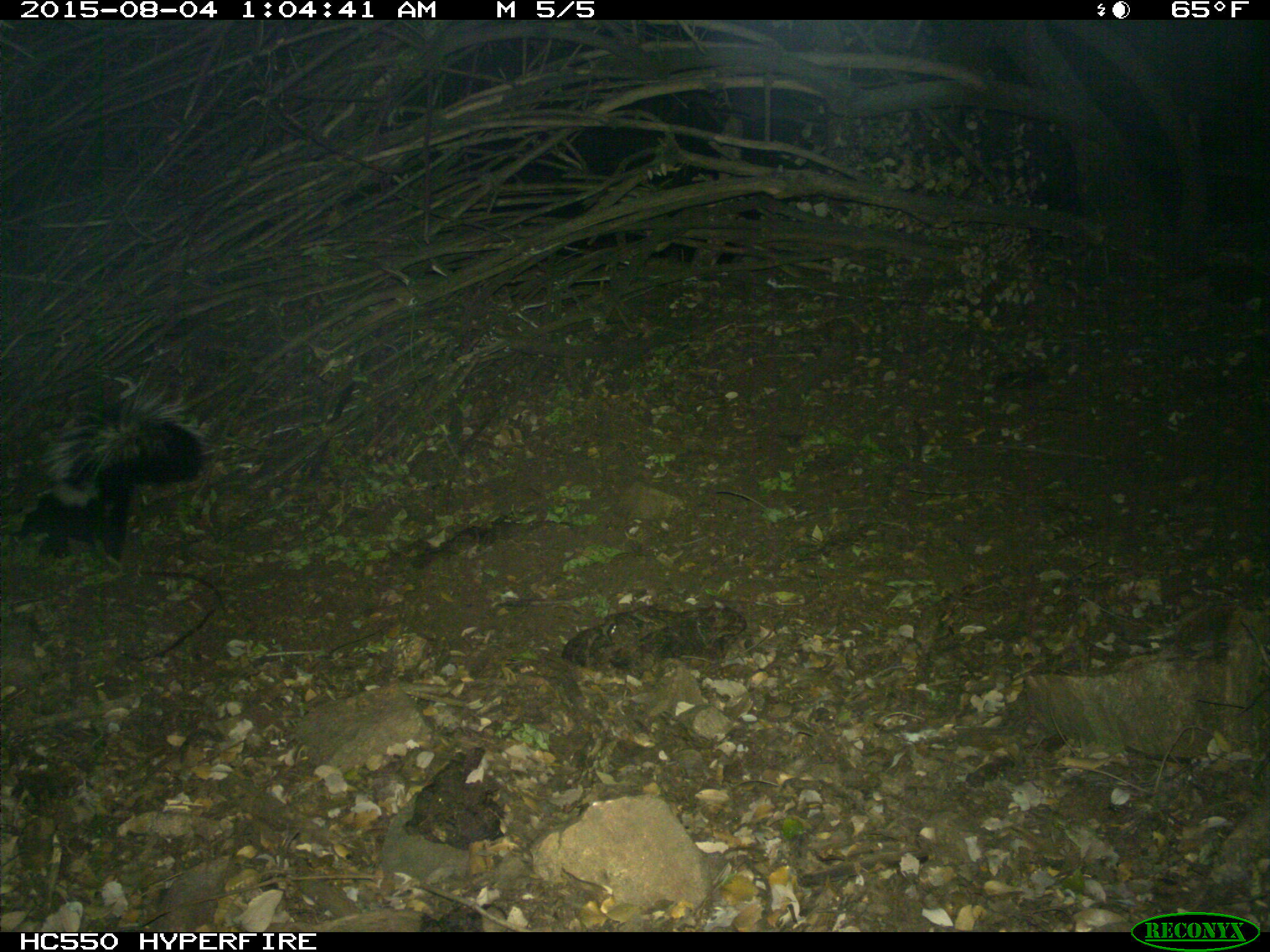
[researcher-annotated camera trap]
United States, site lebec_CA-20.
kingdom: Animalia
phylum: Chordata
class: Mammalia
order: Carnivora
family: Mephitidae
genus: Mephitis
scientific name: Mephitis mephitis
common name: striped skunk